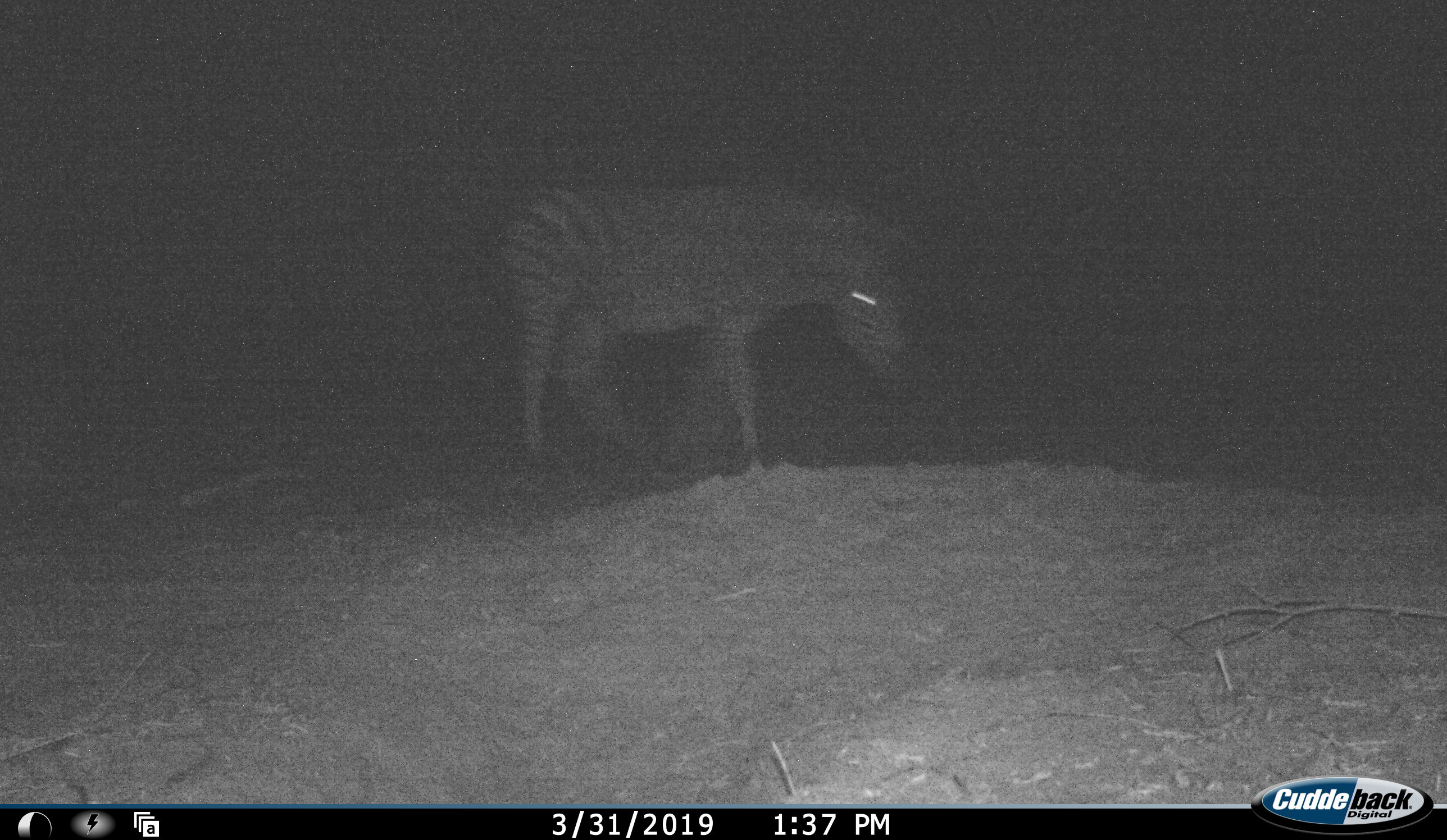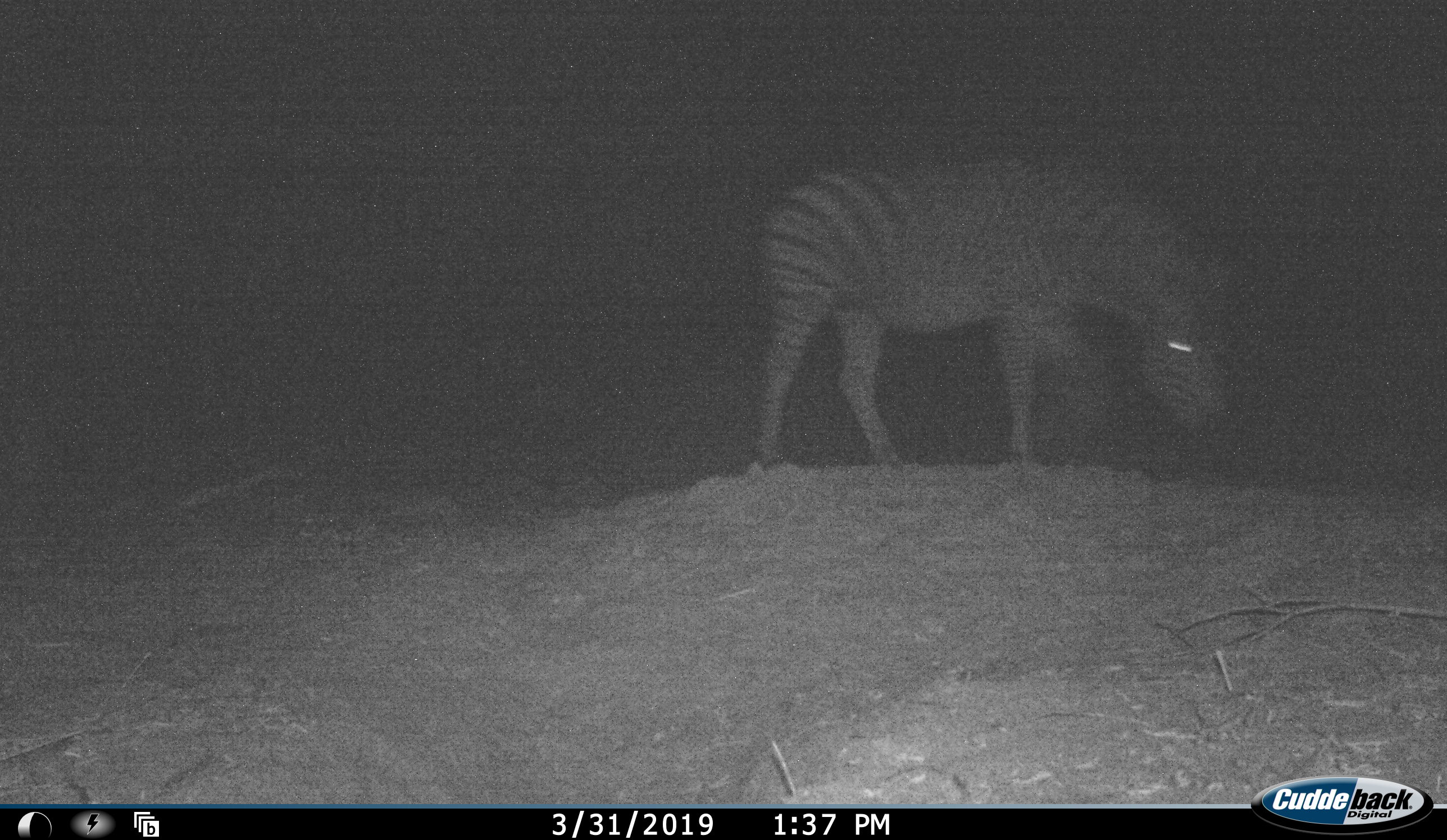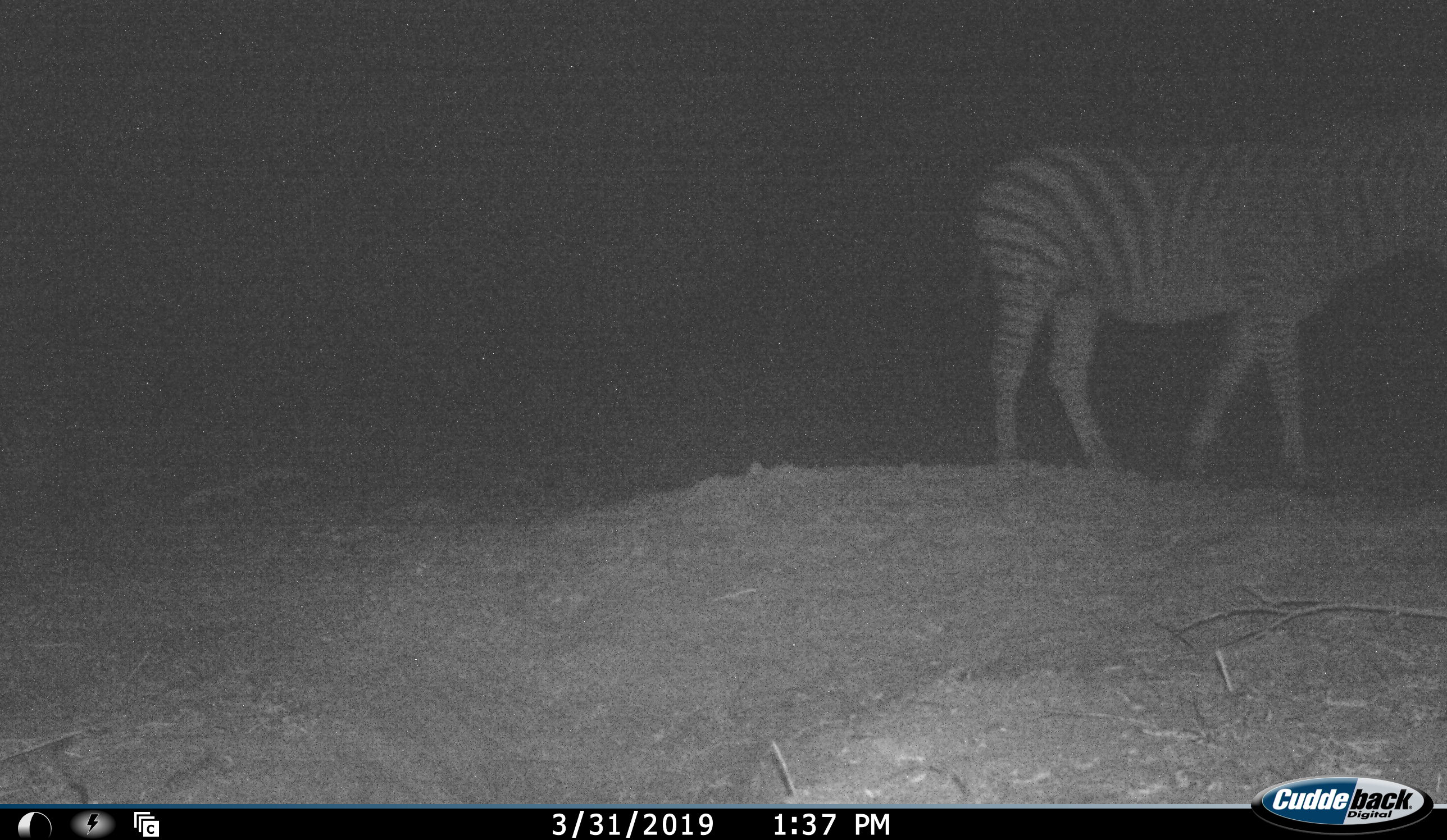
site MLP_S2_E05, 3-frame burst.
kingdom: Animalia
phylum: Chordata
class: Mammalia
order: Perissodactyla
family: Equidae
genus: Equus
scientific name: Equus quagga burchellii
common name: burchell's zebra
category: zebraburchells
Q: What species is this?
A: Zebraburchells (burchell's zebra) (Equus quagga burchellii).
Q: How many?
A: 1.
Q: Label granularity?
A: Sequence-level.